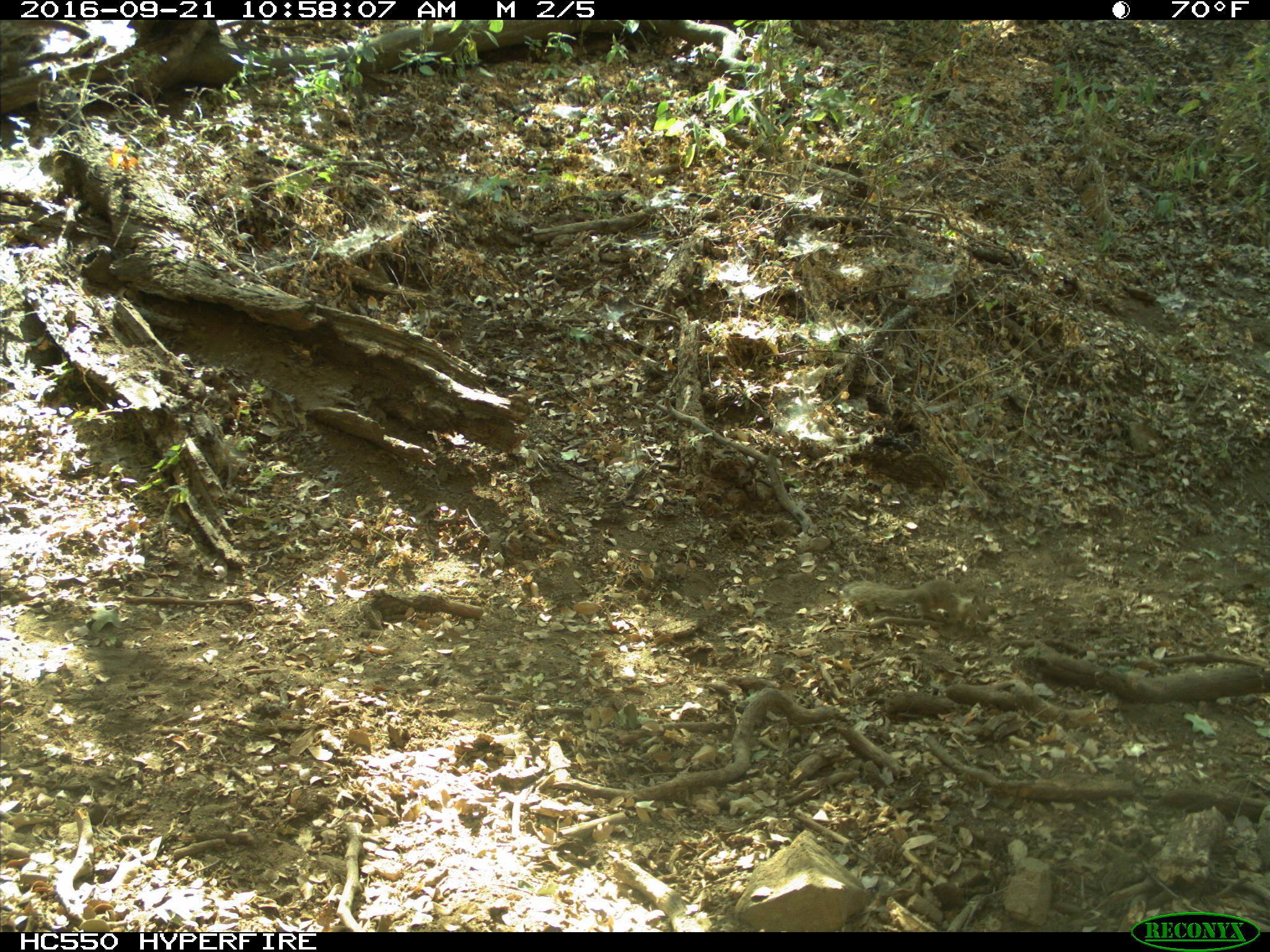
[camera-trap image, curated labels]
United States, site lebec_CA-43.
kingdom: Animalia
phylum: Chordata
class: Mammalia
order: Rodentia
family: Sciuridae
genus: Otospermophilus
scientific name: Otospermophilus beecheyi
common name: california ground squirrel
Otospermophilus beecheyi (california ground squirrel).